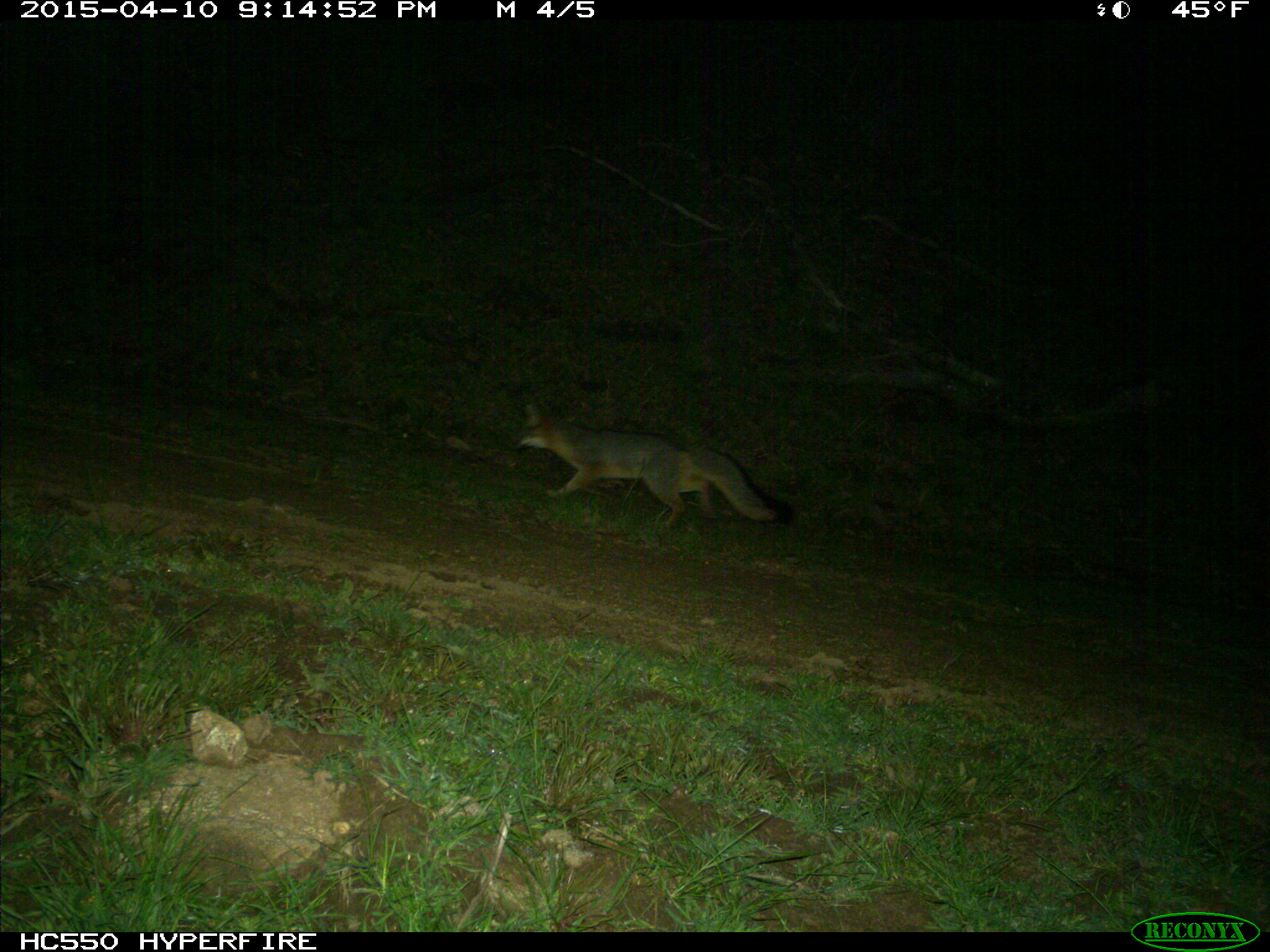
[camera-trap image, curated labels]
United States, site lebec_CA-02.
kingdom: Animalia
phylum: Chordata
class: Mammalia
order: Carnivora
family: Canidae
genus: Urocyon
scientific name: Urocyon cinereoargenteus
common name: gray fox